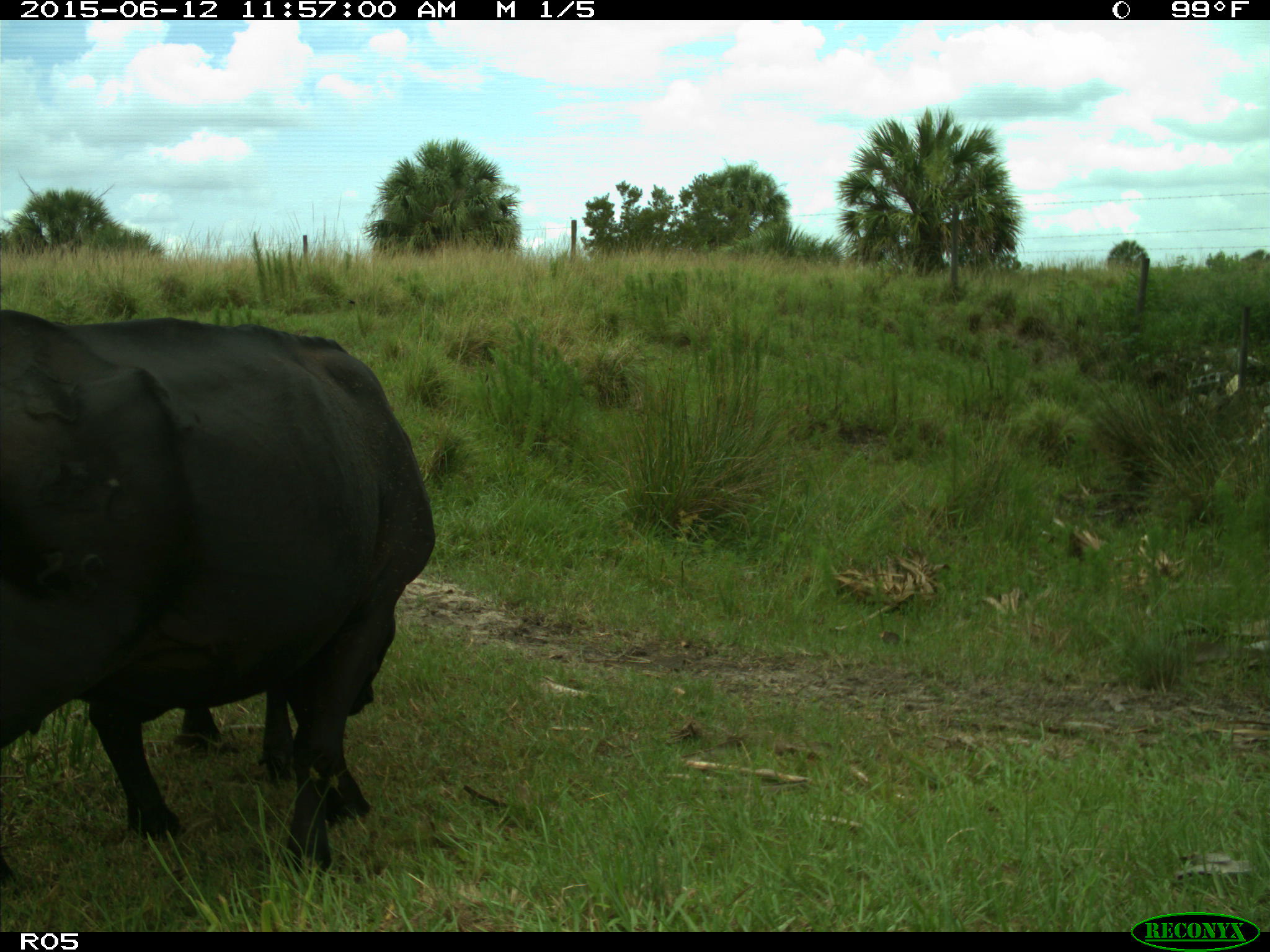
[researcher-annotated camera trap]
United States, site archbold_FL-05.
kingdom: Animalia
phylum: Chordata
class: Mammalia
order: Artiodactyla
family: Bovidae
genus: Bos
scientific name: Bos taurus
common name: domestic cow